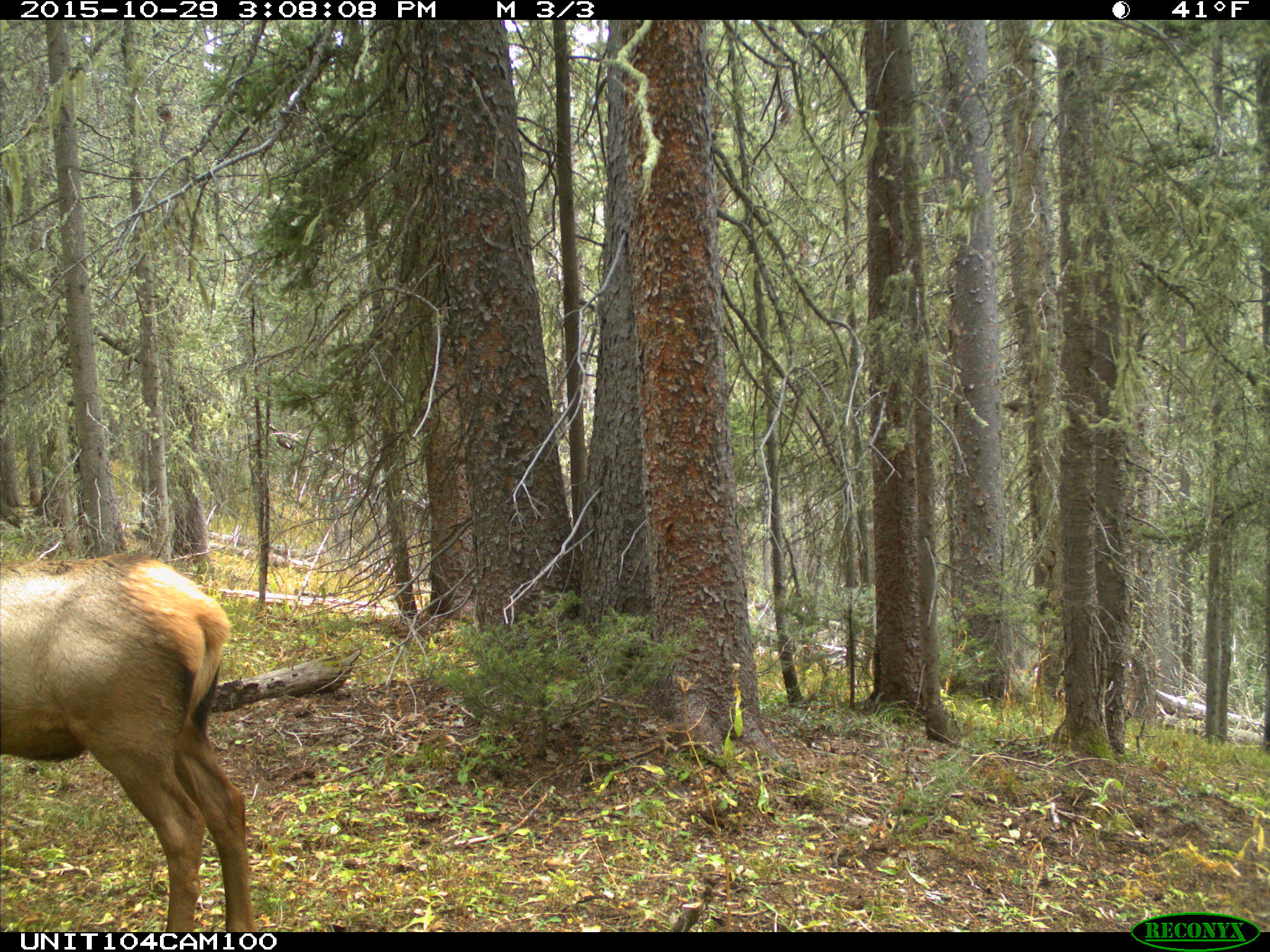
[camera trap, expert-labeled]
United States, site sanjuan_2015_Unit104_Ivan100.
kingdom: Animalia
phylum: Chordata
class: Mammalia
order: Artiodactyla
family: Cervidae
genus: Cervus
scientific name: Cervus elaphus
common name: red deer